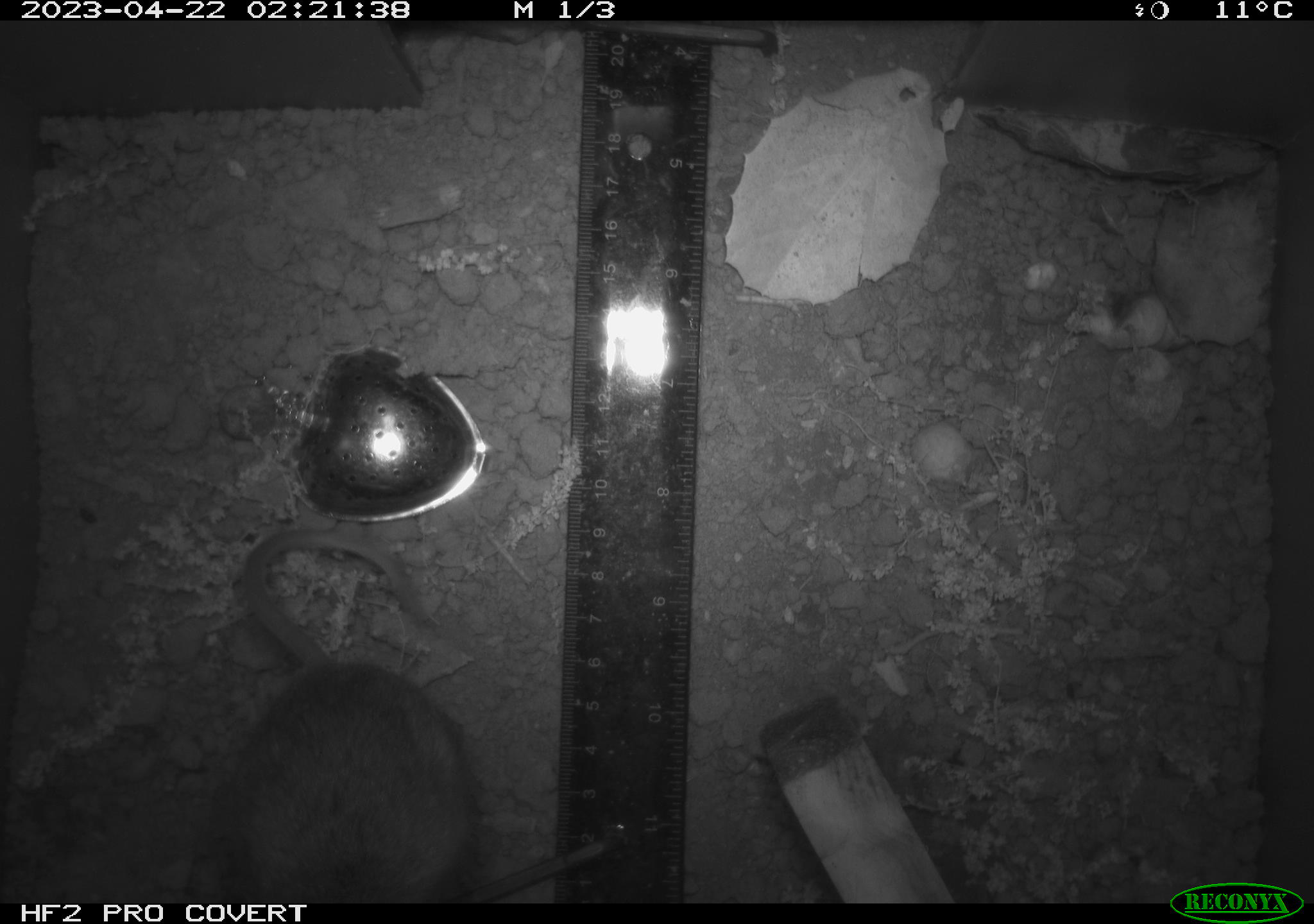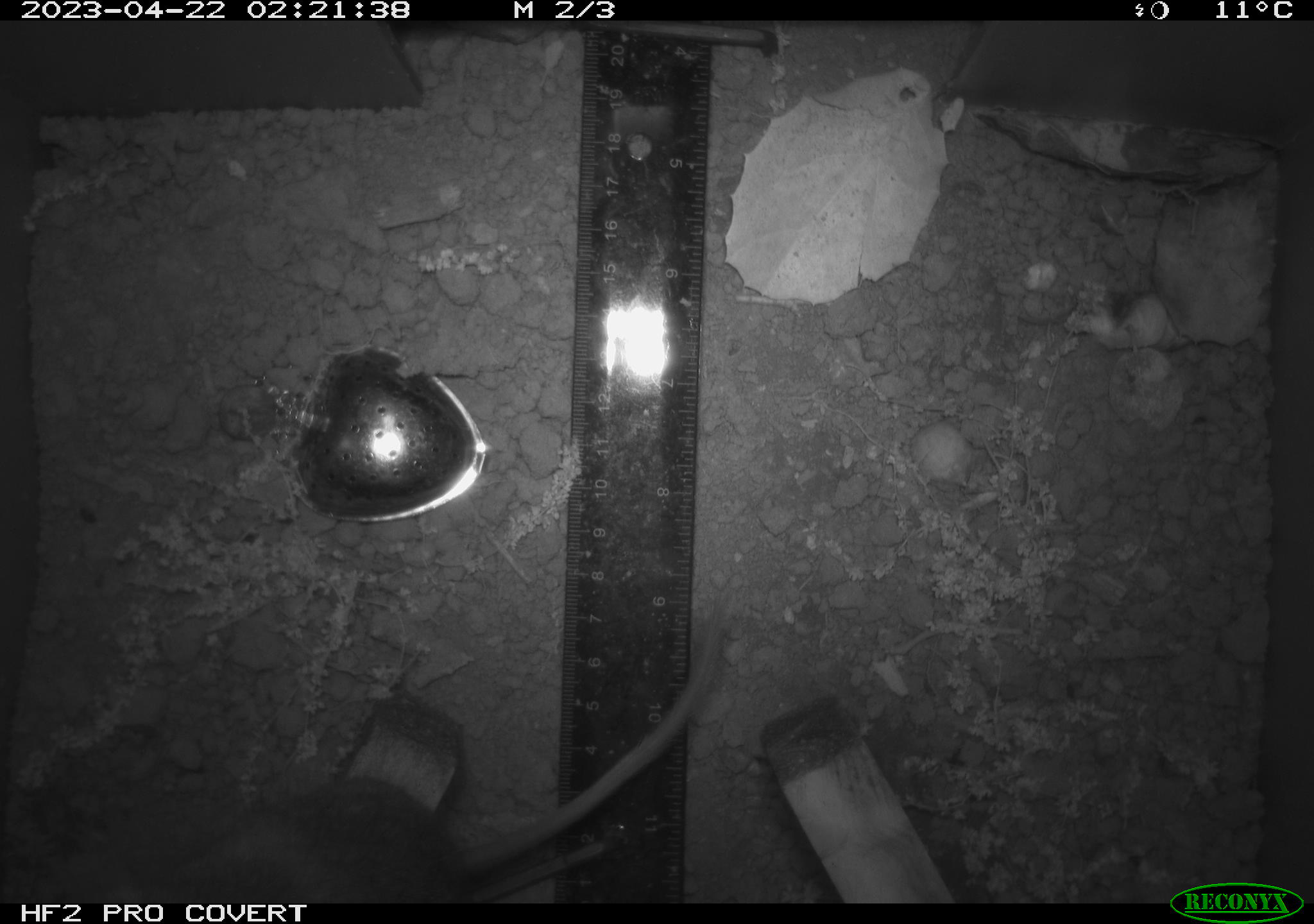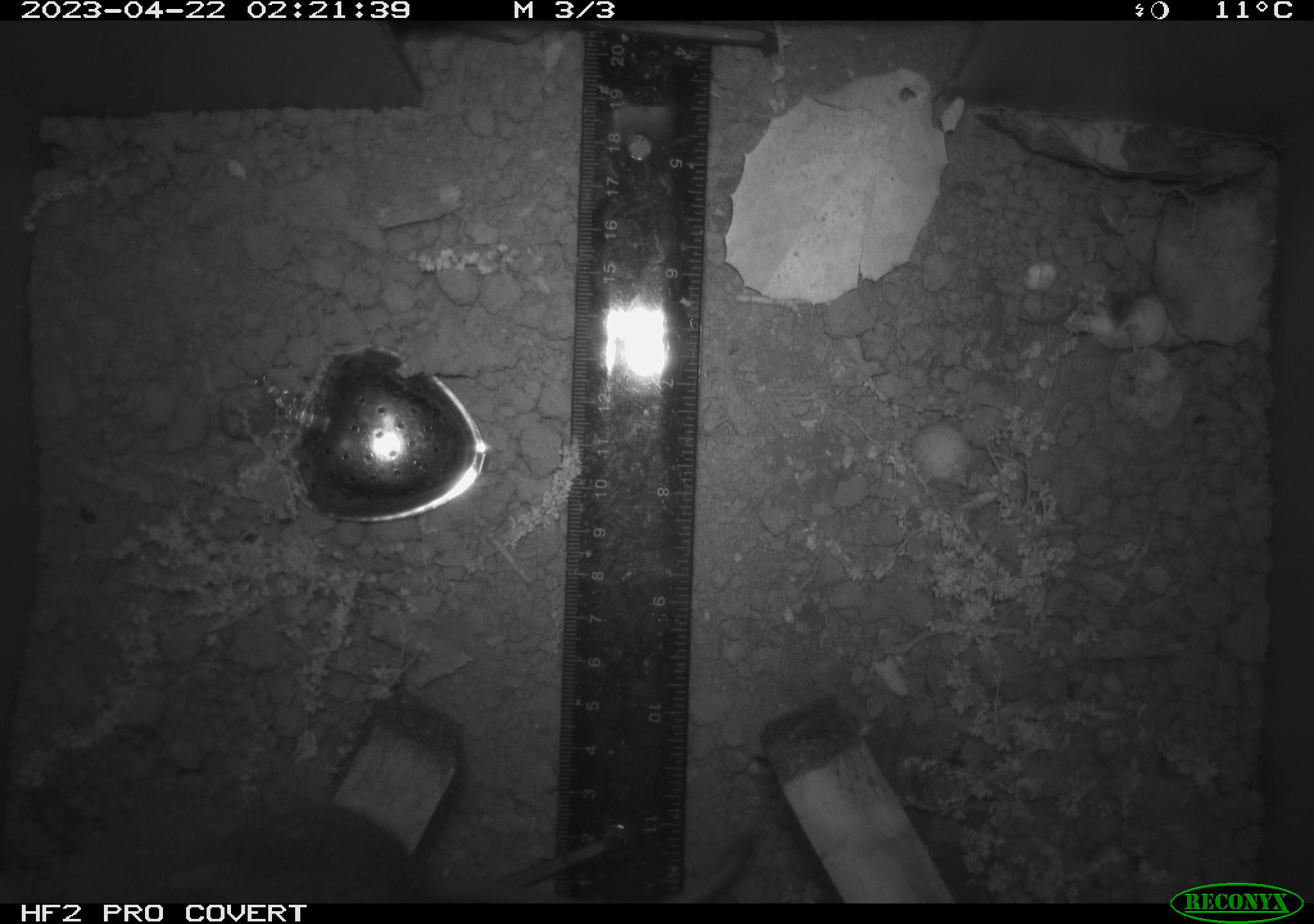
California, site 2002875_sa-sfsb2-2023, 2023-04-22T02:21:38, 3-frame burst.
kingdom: Animalia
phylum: Chordata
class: Mammalia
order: Rodentia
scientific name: Rodentia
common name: mouse species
Mouse species (Rodentia).